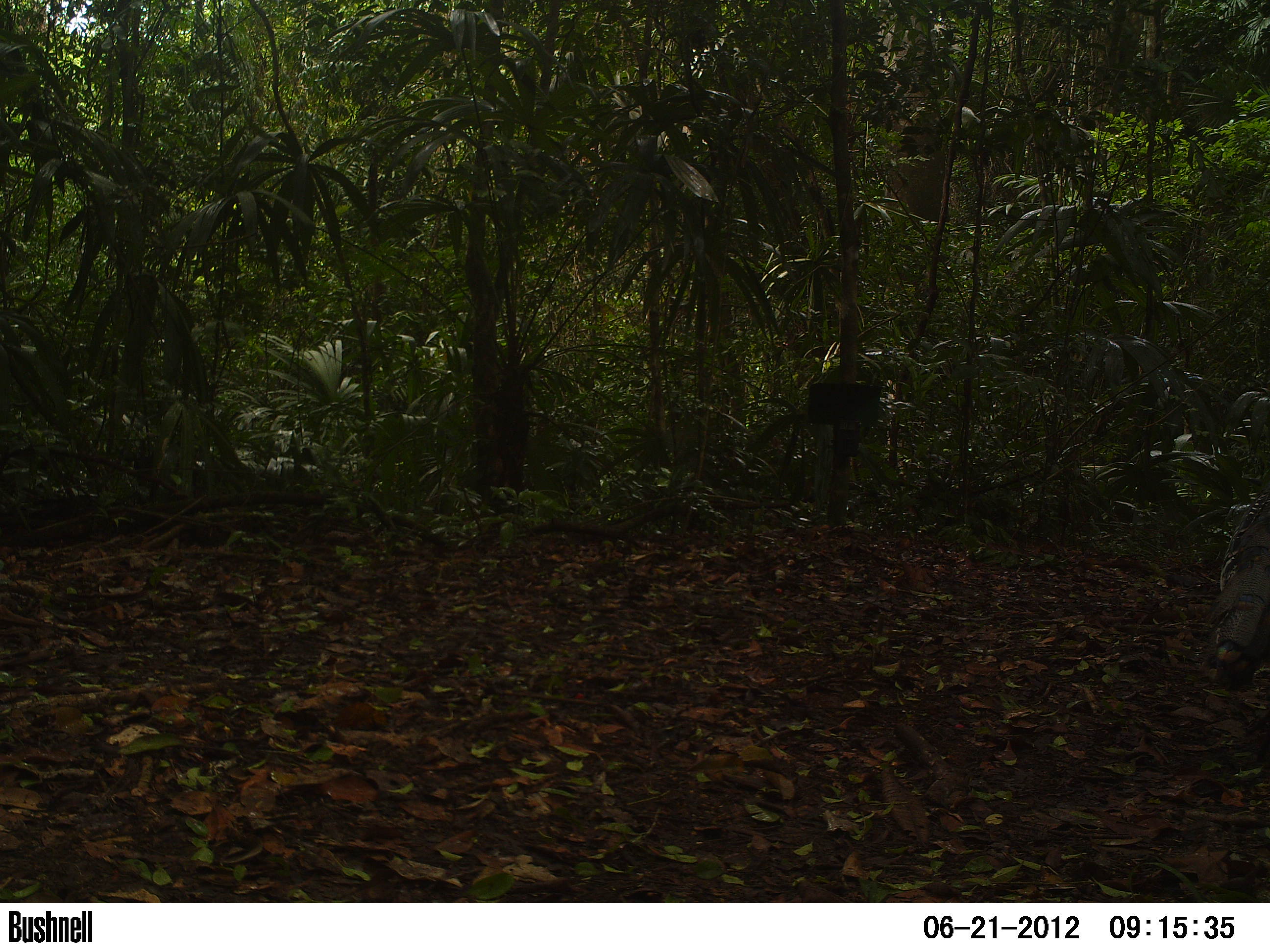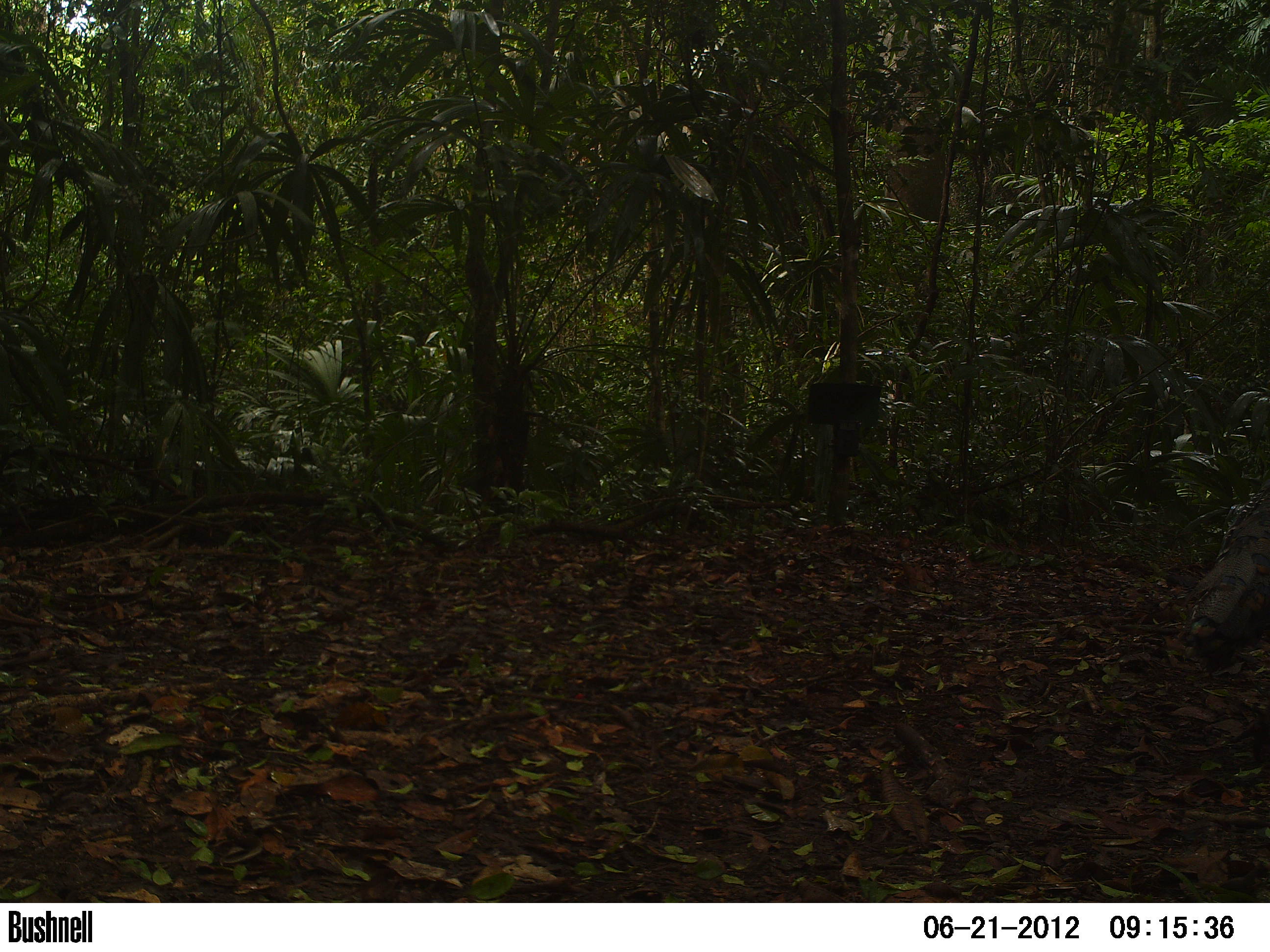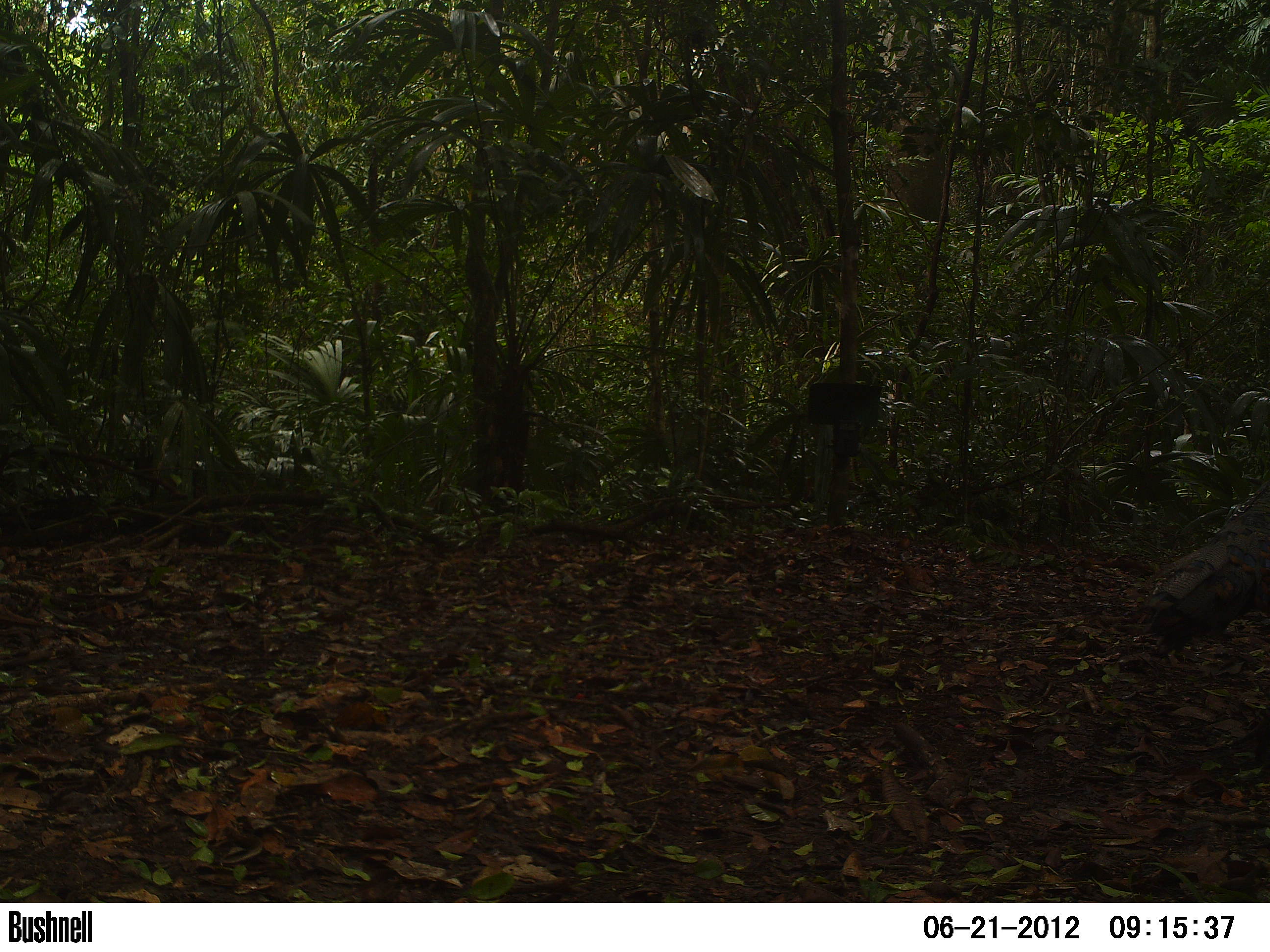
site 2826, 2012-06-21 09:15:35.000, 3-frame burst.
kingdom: Animalia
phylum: Chordata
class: Aves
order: Galliformes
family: Phasianidae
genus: Meleagris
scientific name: Meleagris ocellata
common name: ocellated turkey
Meleagris ocellata (ocellated turkey), count 1, age adult.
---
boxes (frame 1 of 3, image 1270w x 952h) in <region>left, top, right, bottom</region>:
meleagris ocellata: <region>1204, 483, 1270, 761</region>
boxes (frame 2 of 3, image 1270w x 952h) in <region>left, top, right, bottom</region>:
meleagris ocellata: <region>1185, 477, 1270, 762</region>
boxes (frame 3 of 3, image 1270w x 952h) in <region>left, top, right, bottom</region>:
meleagris ocellata: <region>1139, 478, 1270, 760</region>